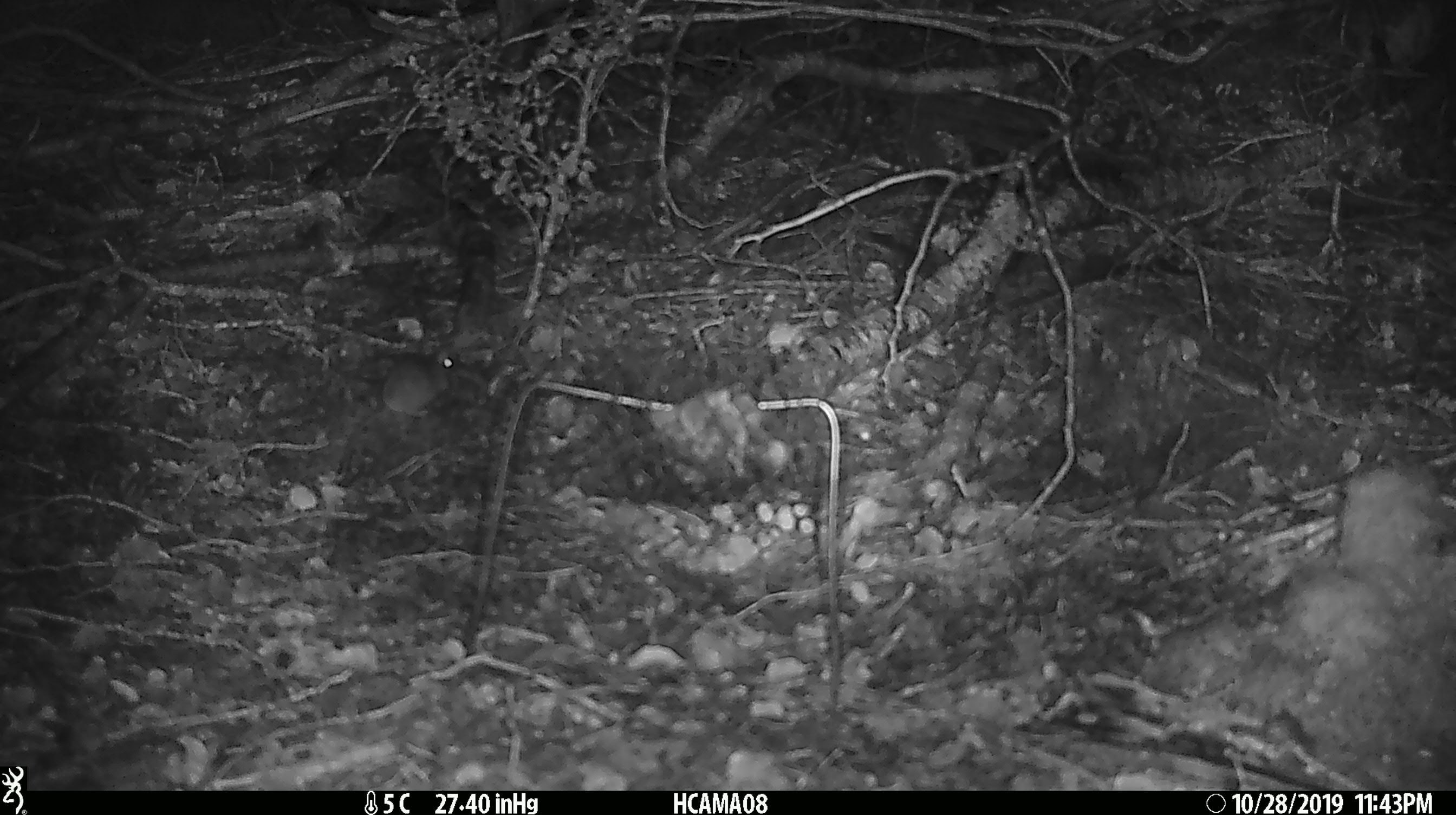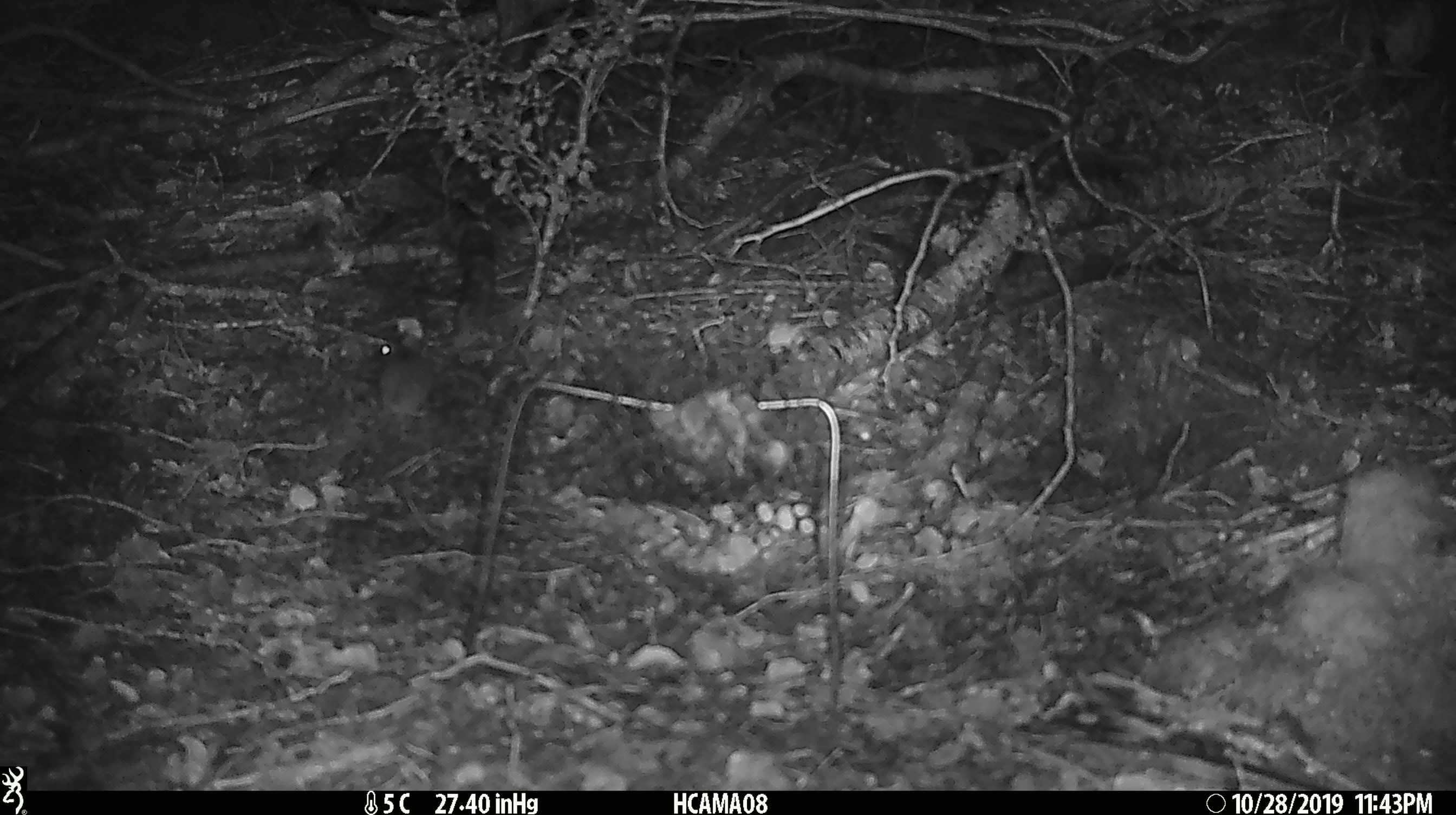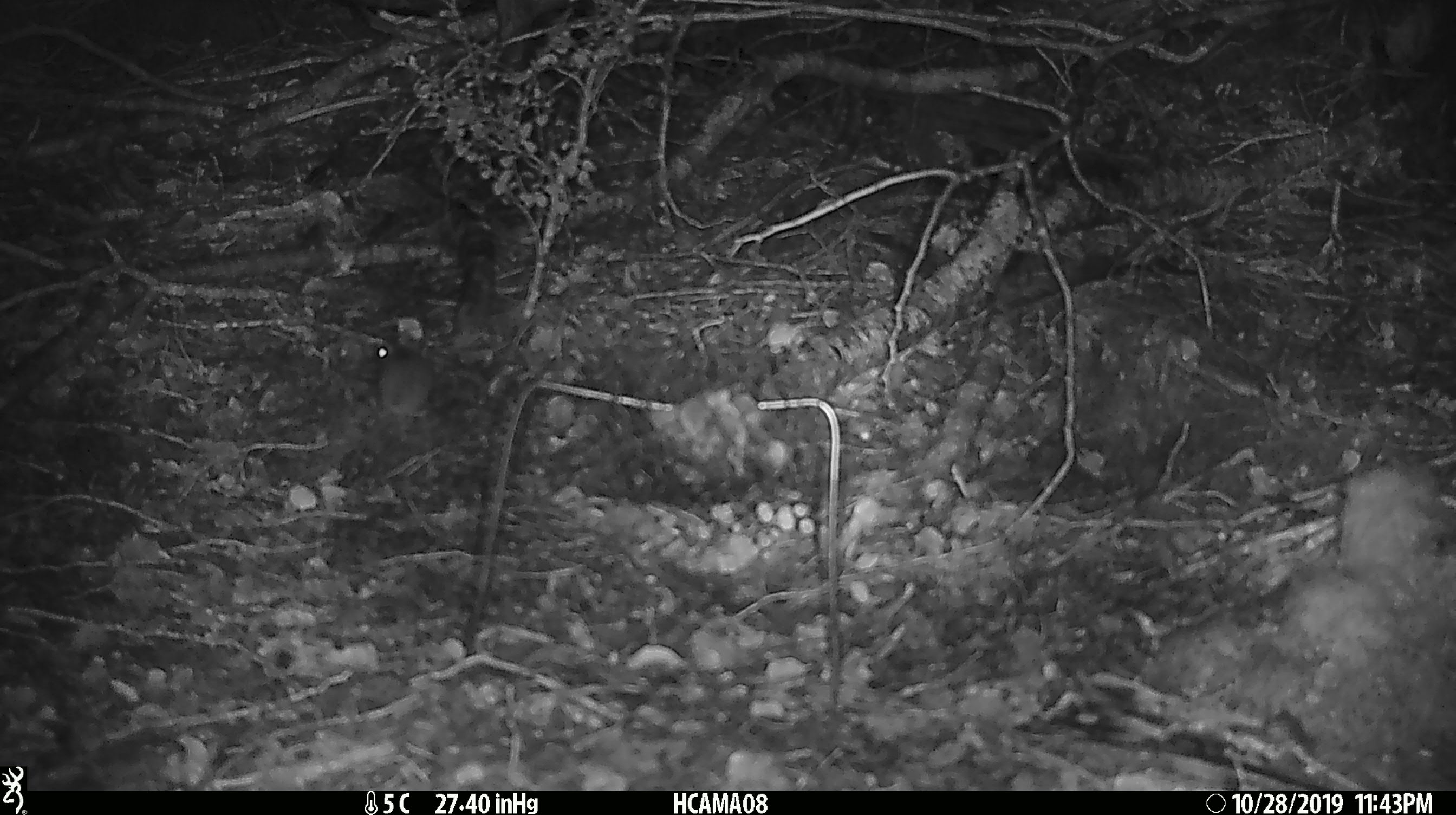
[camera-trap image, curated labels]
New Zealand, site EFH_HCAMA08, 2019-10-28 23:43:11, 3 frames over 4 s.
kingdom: Animalia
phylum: Chordata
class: Mammalia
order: Rodentia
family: Muridae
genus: Mus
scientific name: Mus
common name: mouse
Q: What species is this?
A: Mouse (Mus).